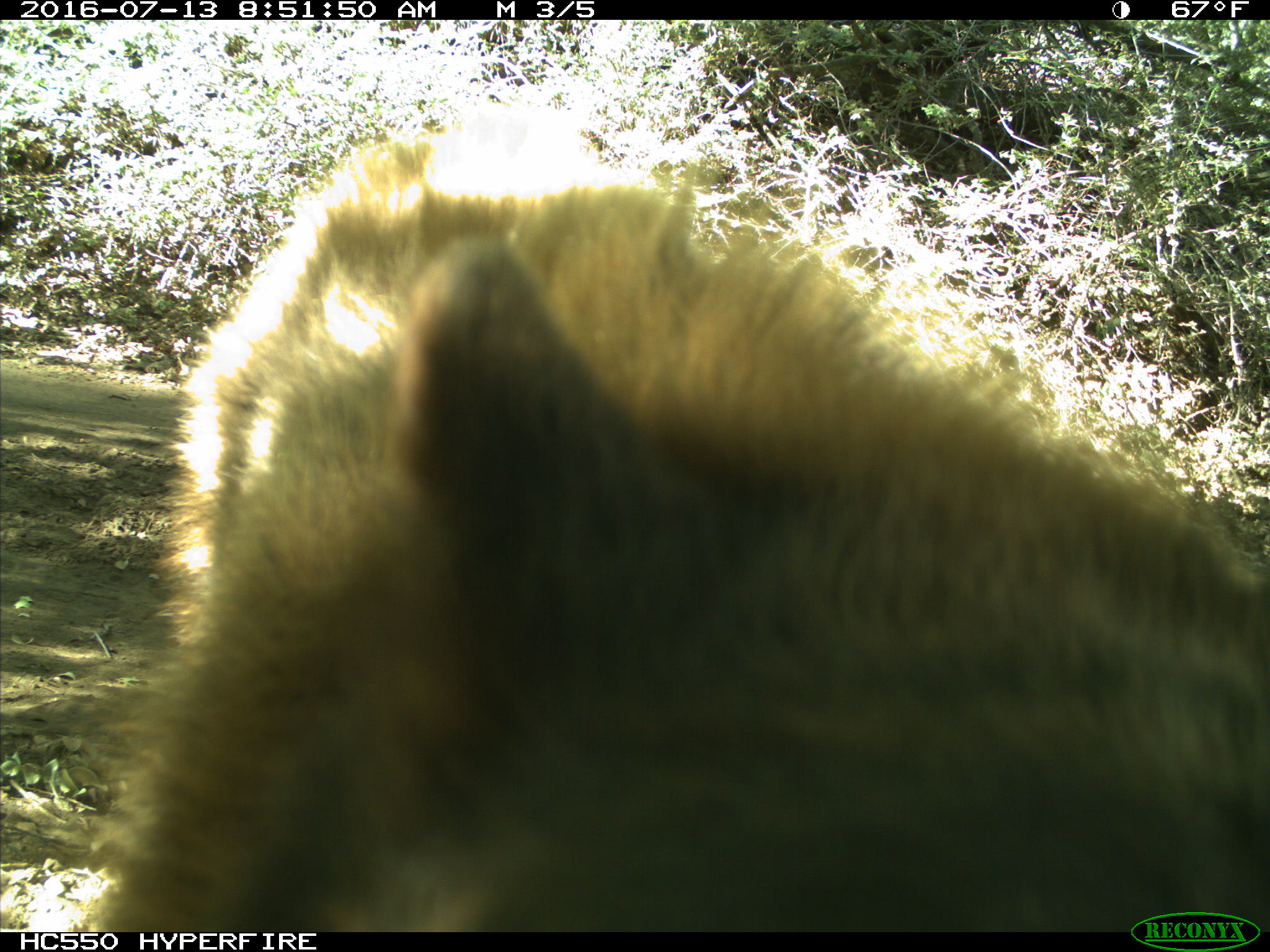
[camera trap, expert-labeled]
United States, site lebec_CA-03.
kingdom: Animalia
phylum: Chordata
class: Mammalia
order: Carnivora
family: Ursidae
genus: Ursus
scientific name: Ursus americanus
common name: american black bear